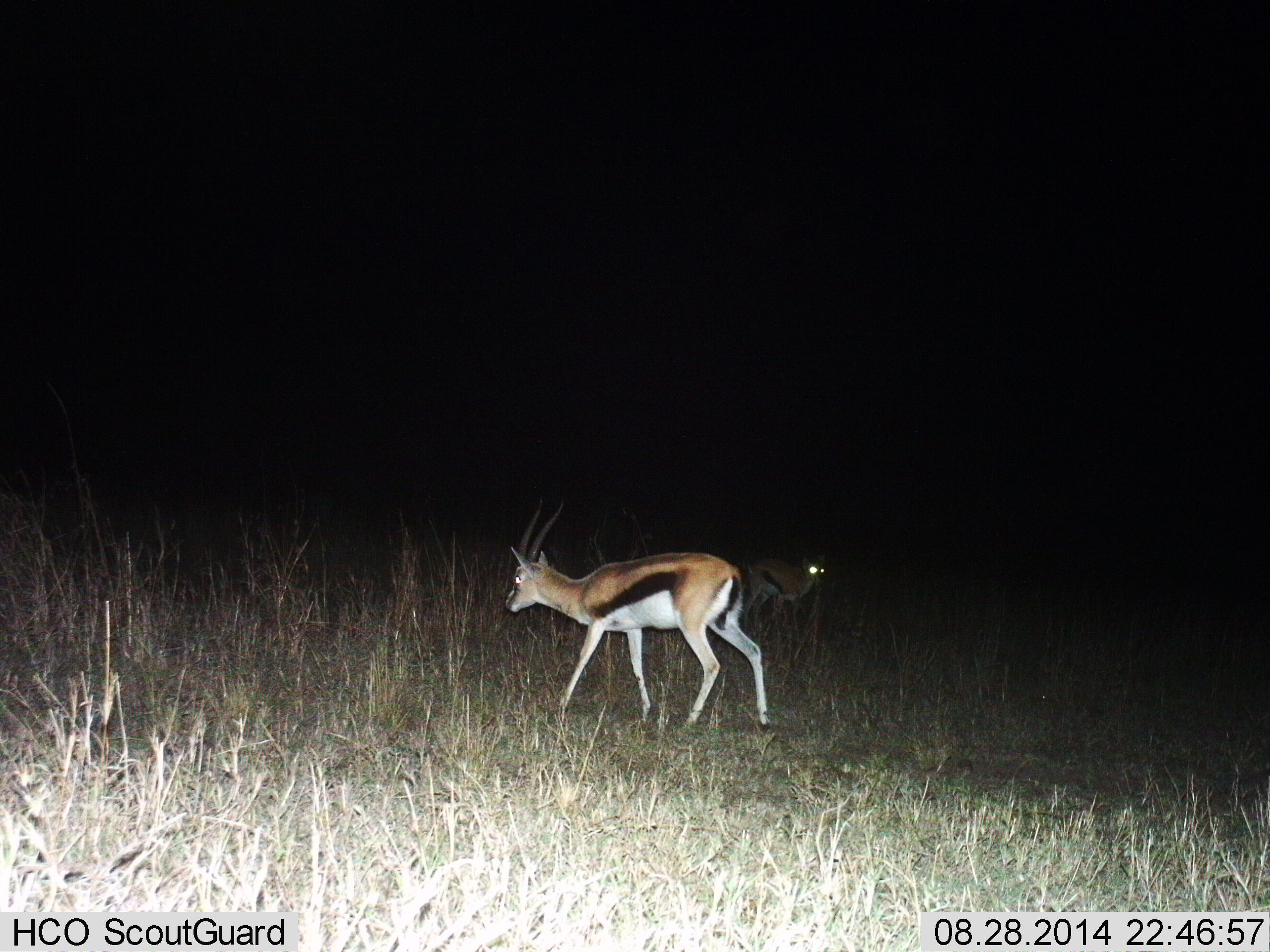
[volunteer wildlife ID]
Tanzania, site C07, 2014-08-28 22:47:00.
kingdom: Animalia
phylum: Chordata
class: Mammalia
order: Artiodactyla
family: Bovidae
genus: Eudorcas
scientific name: Eudorcas thomsonii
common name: thomson's gazelle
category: gazellethomsons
Gazellethomsons (thomson's gazelle) (Eudorcas thomsonii), count 2. Behavior (volunteer vote fractions): standing 50%, resting 0%, moving 70%, interacting 0%. Young present (vote fraction): 0%. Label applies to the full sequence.